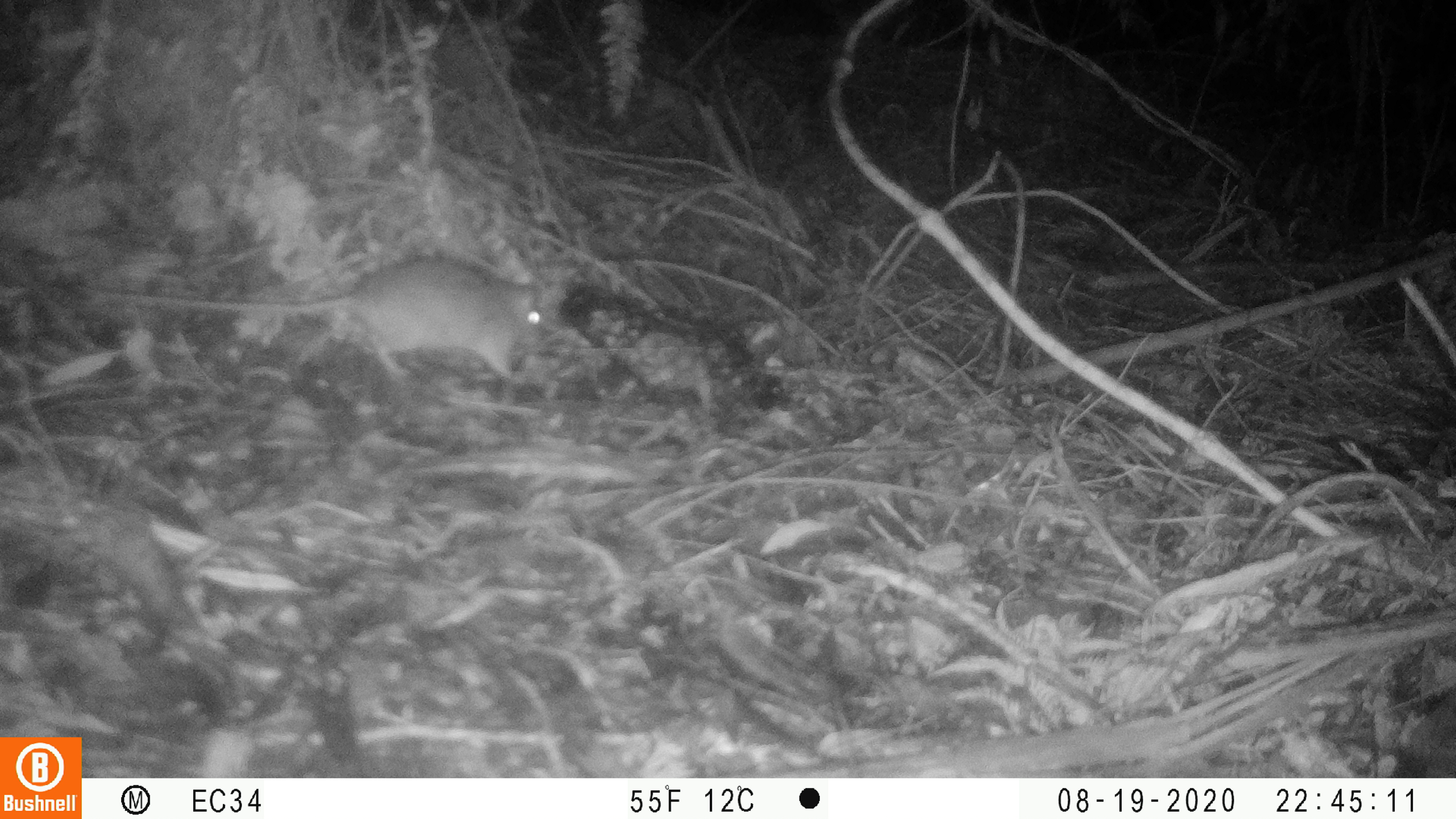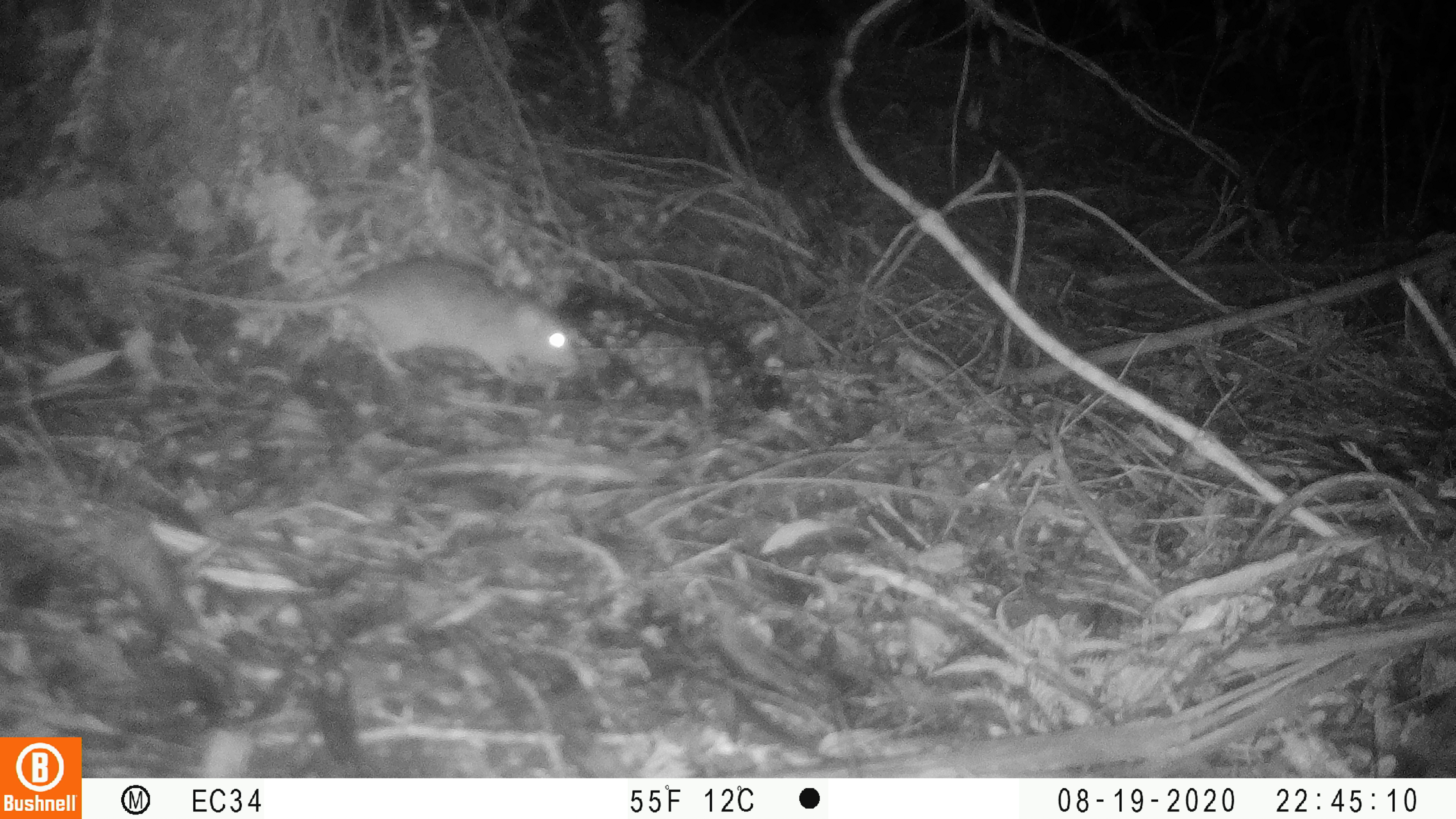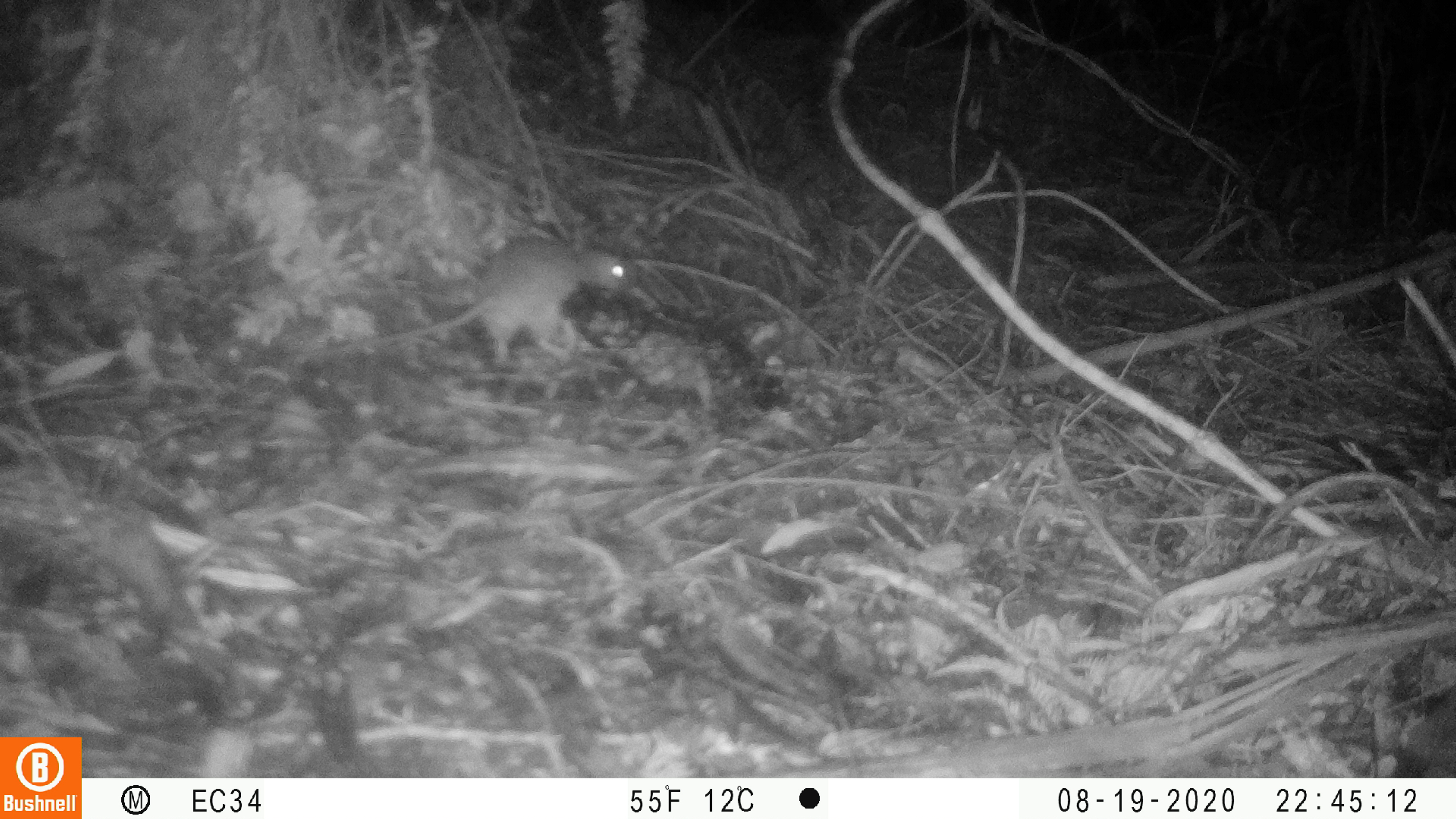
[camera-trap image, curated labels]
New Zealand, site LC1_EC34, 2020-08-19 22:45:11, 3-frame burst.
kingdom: Animalia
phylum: Chordata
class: Mammalia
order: Rodentia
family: Muridae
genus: Rattus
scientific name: Rattus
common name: rat